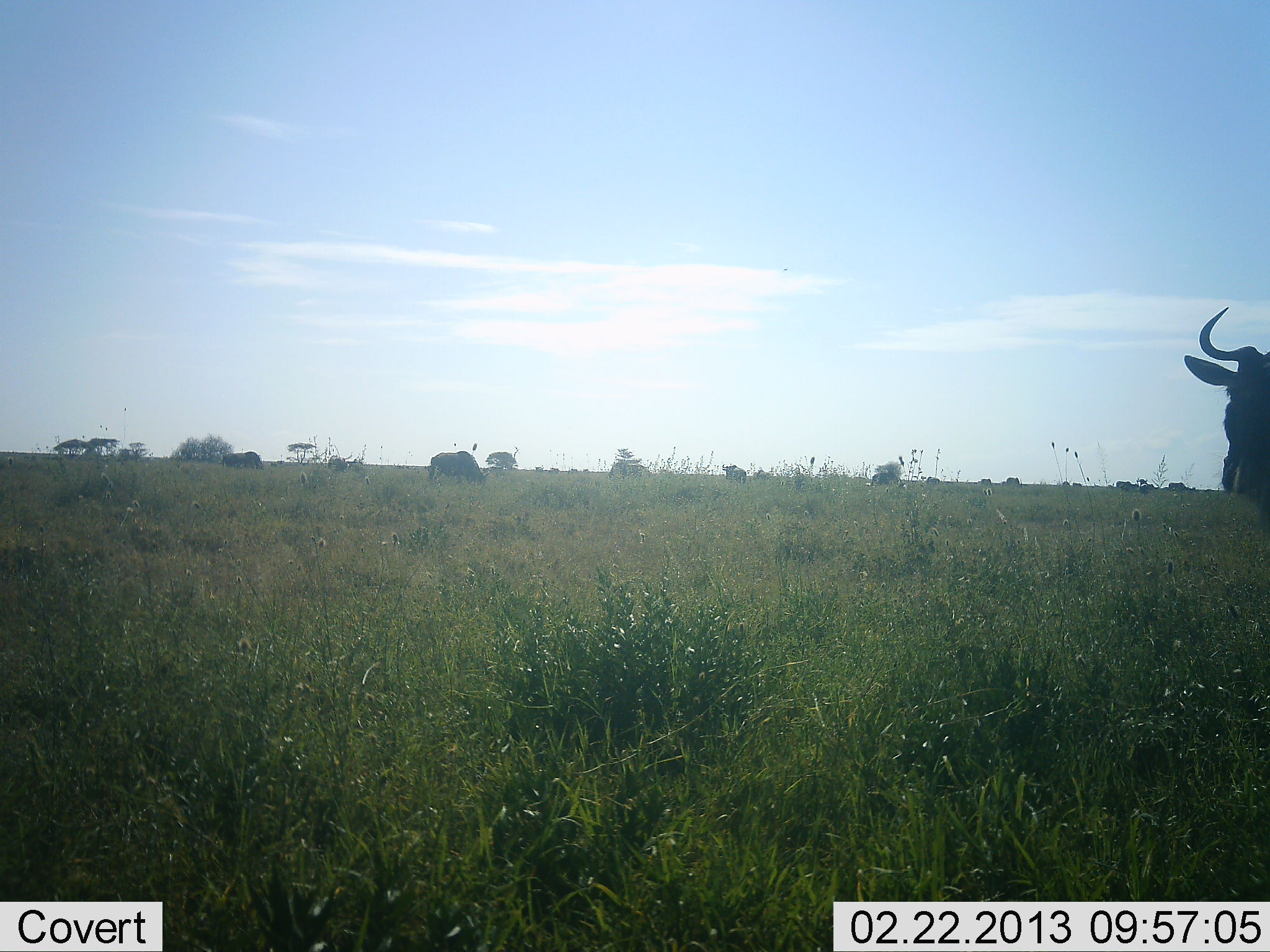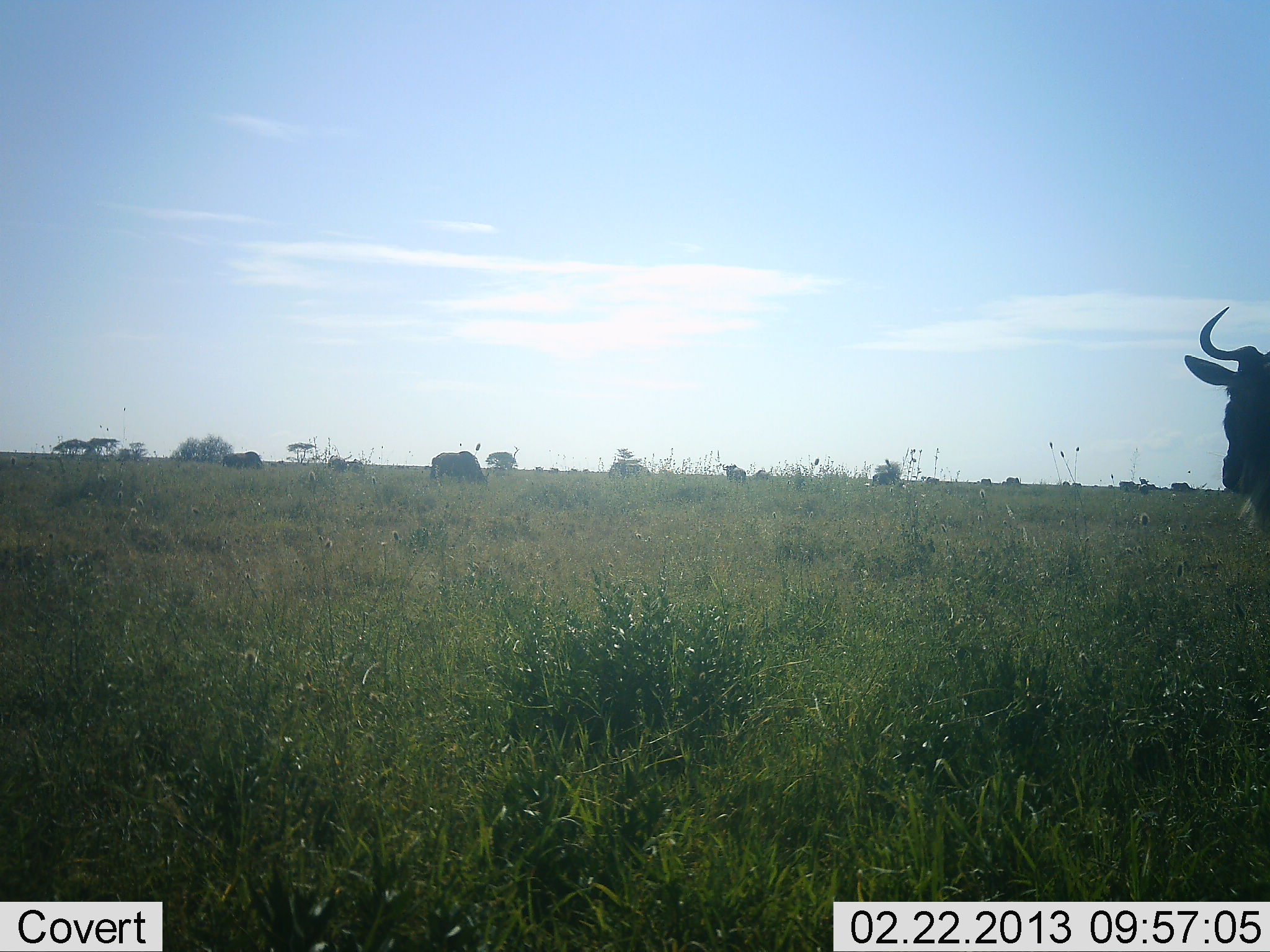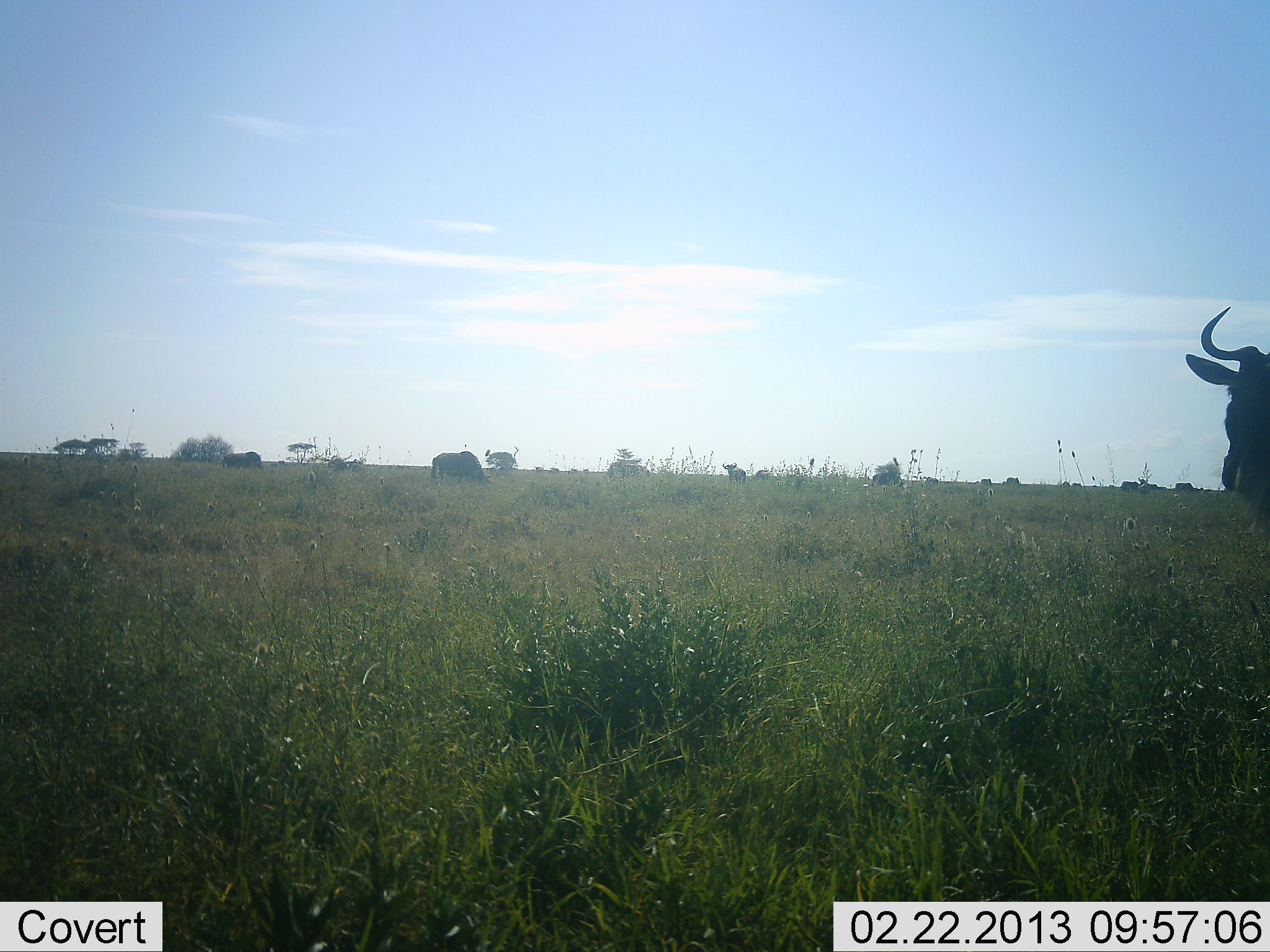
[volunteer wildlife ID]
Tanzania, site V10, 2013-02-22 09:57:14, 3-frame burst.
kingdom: Animalia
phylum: Chordata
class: Mammalia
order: Artiodactyla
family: Bovidae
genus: Connochaetes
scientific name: Connochaetes taurinus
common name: blue wildebeest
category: wildebeest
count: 7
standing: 80%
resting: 0%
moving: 25%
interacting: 5%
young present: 0%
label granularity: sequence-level